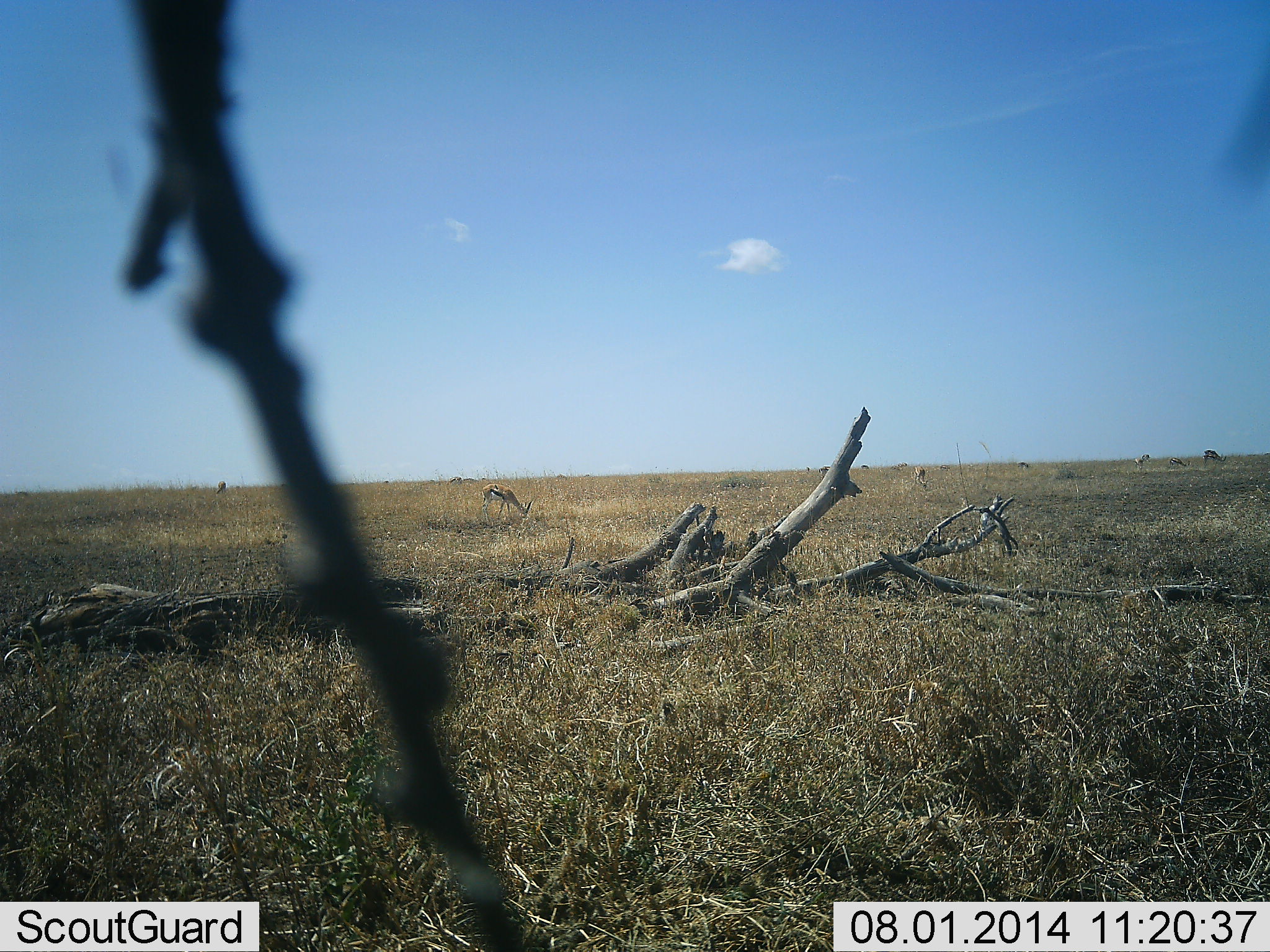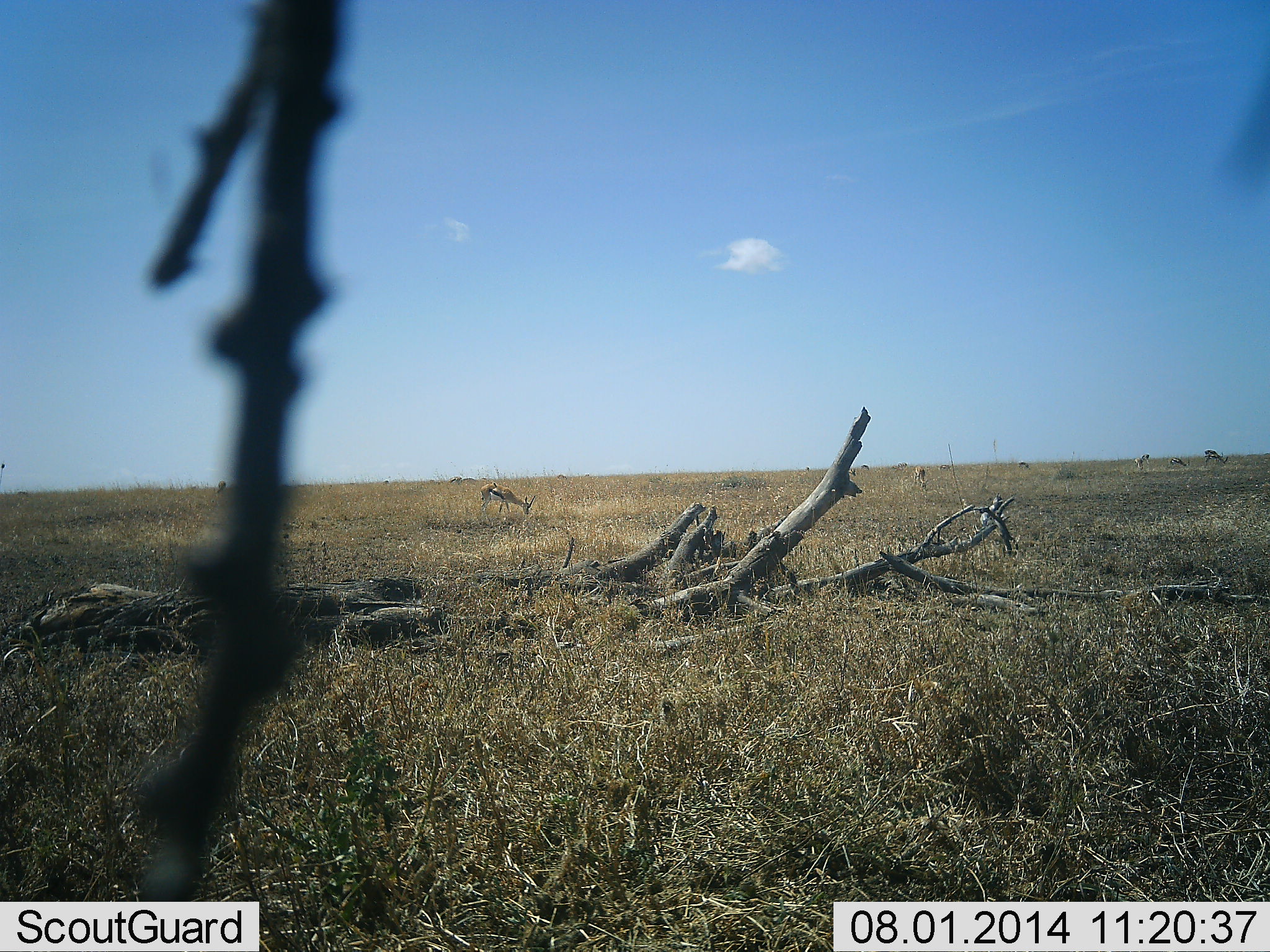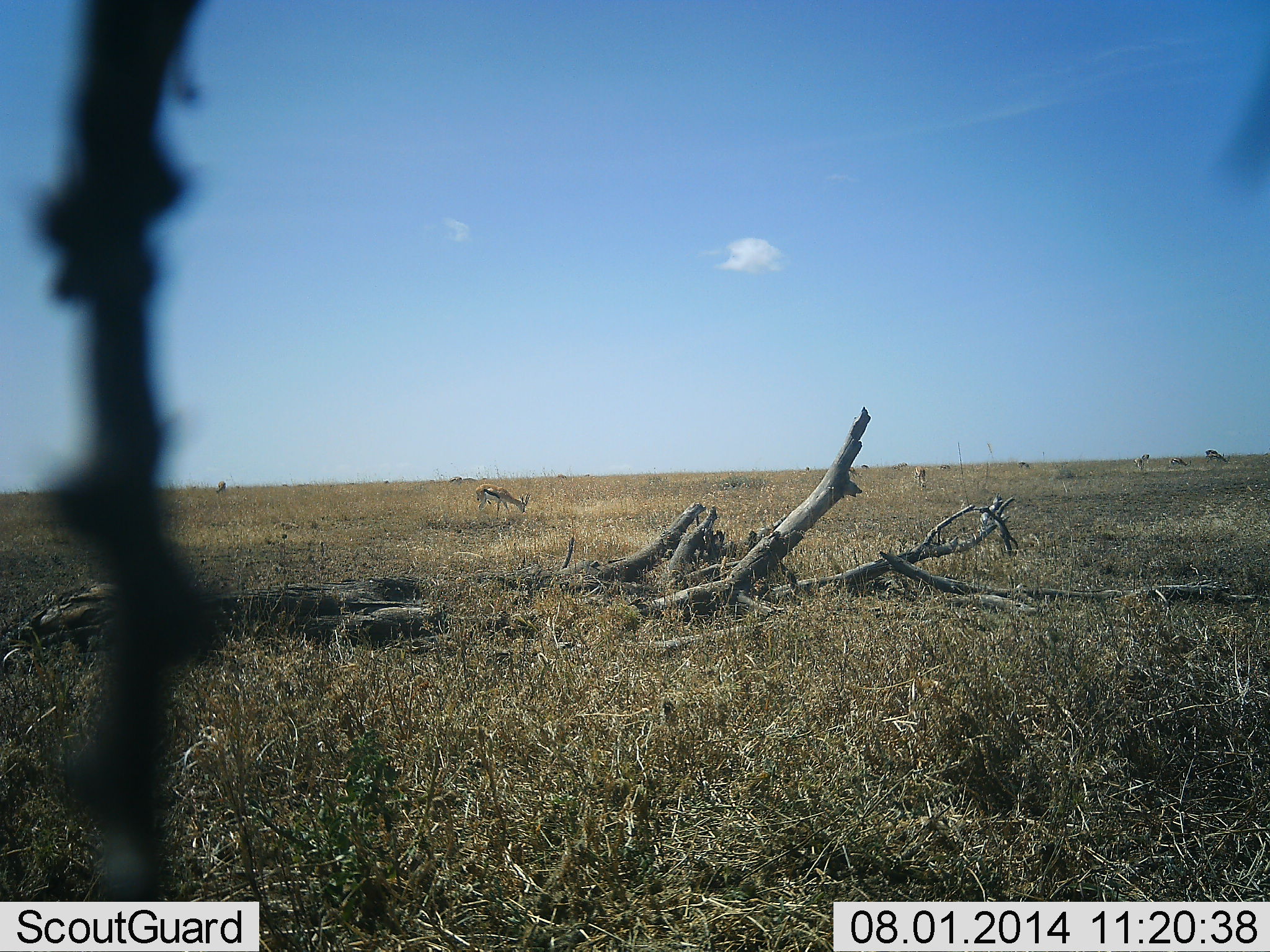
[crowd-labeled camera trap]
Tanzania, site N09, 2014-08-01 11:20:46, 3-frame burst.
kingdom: Animalia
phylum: Chordata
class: Mammalia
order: Artiodactyla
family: Bovidae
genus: Eudorcas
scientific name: Eudorcas thomsonii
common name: thomson's gazelle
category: gazellethomsons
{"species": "gazellethomsons (thomson's gazelle) (Eudorcas thomsonii)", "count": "1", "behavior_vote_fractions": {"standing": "36%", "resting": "0%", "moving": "27%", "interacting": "0%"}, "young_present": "0%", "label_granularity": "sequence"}